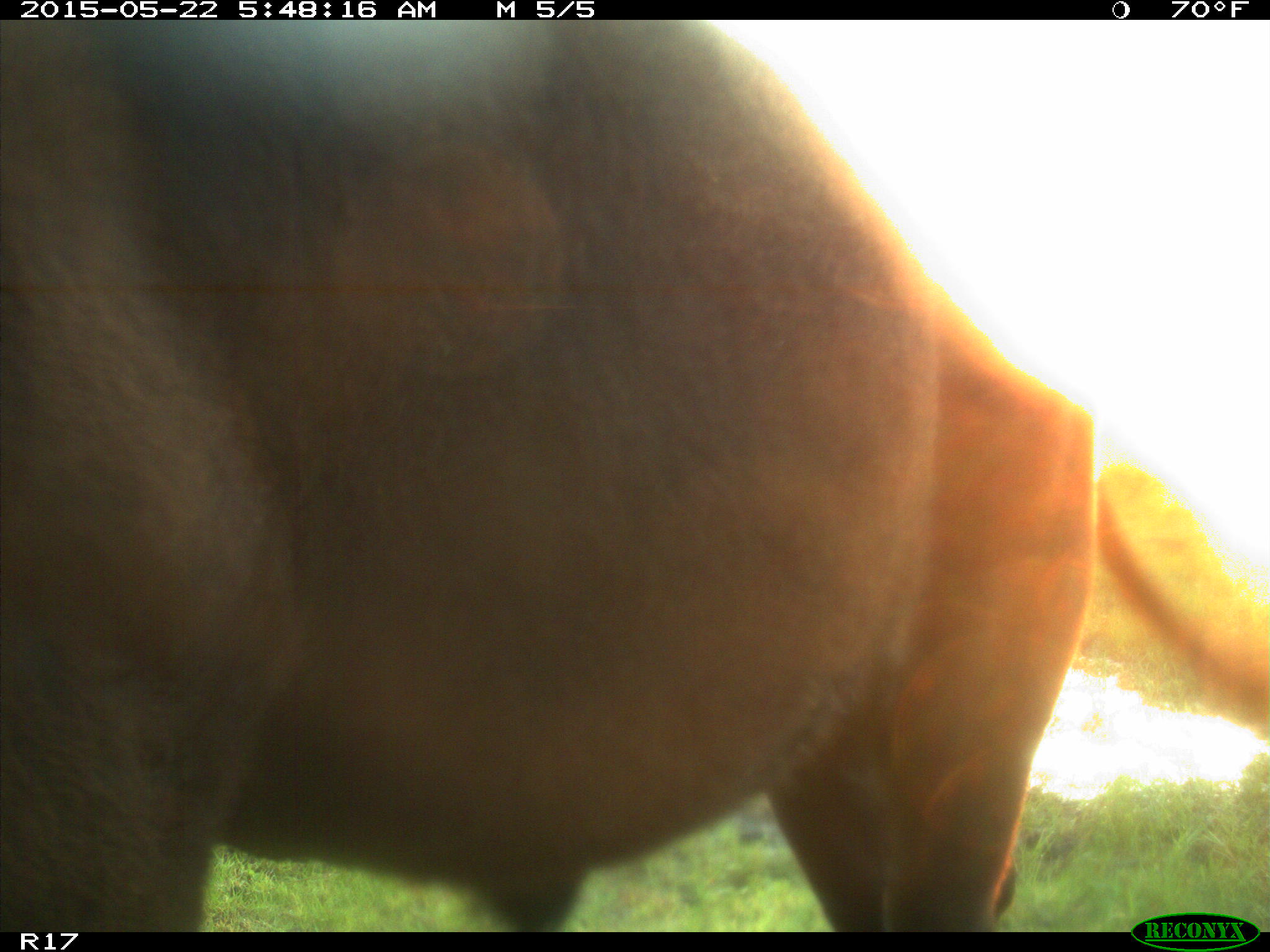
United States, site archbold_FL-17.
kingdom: Animalia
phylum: Chordata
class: Mammalia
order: Artiodactyla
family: Bovidae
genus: Bos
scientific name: Bos taurus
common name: domestic cow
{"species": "Bos taurus (domestic cow)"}